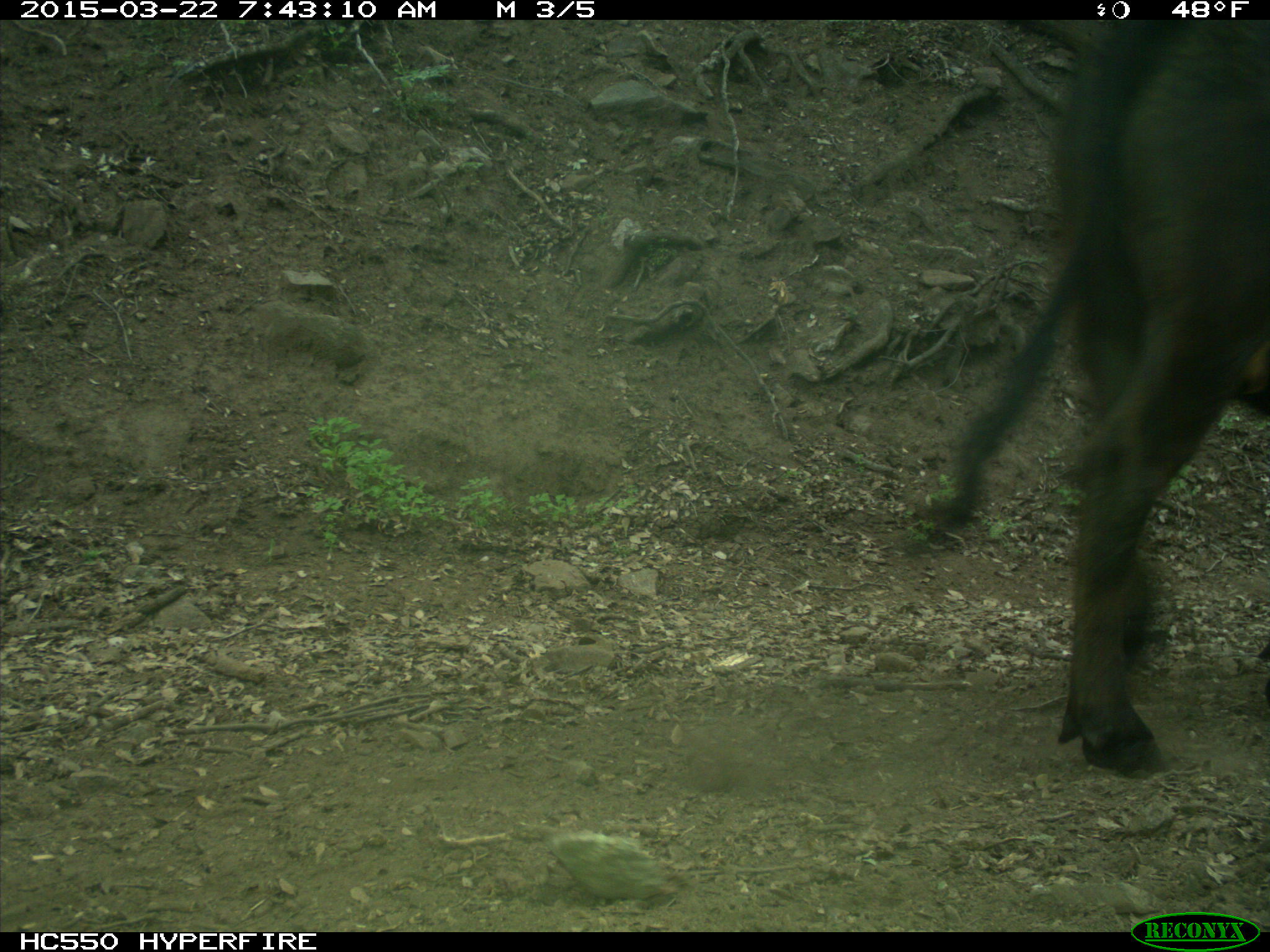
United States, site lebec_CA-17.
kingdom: Animalia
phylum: Chordata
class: Mammalia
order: Artiodactyla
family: Bovidae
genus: Bos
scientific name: Bos taurus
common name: domestic cow